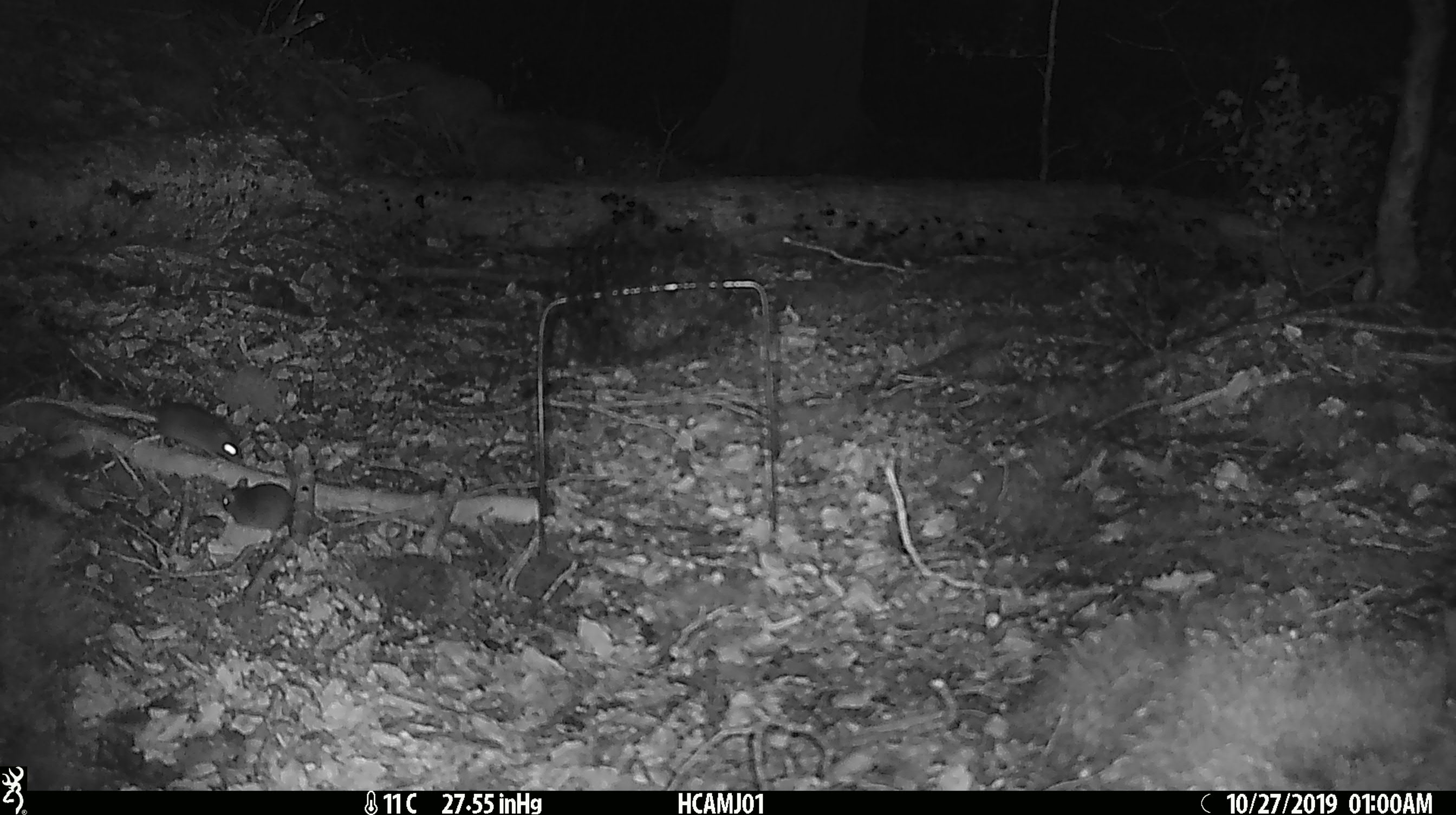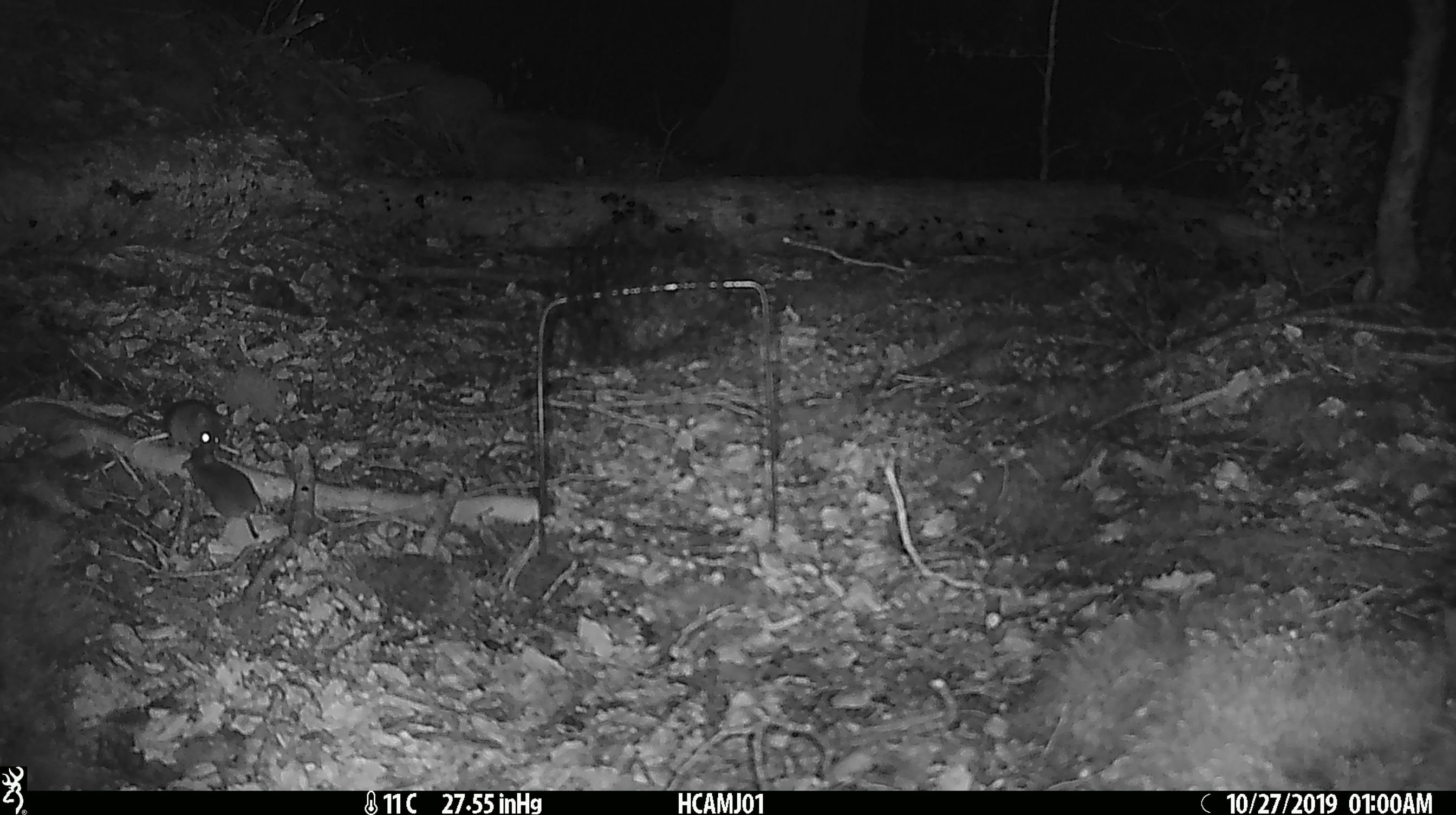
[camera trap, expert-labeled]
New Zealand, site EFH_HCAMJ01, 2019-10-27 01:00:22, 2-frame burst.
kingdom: Animalia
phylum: Chordata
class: Mammalia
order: Rodentia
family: Muridae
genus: Mus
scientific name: Mus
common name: mouse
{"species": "mouse (Mus)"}